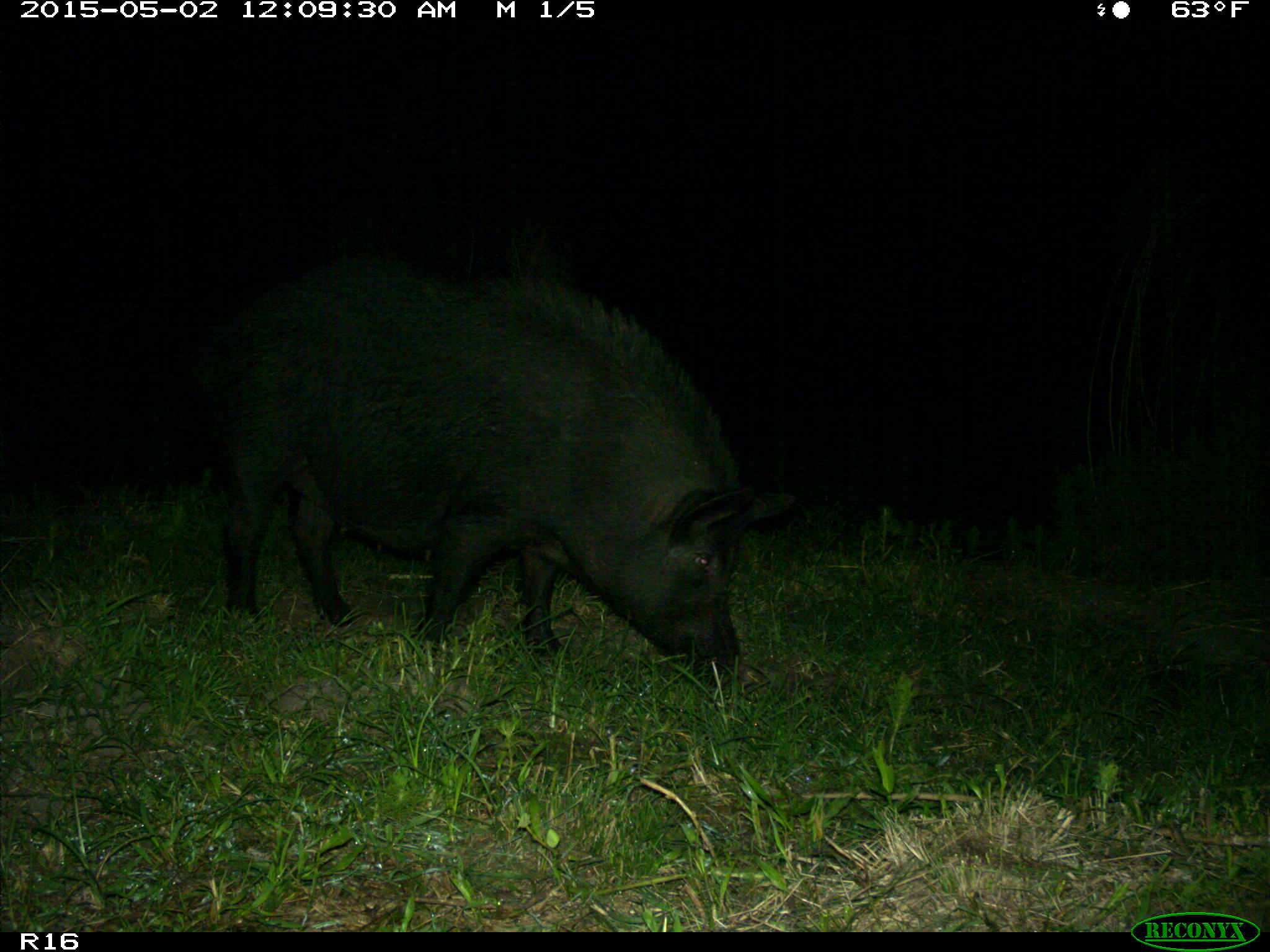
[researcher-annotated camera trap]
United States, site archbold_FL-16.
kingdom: Animalia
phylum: Chordata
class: Mammalia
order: Artiodactyla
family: Suidae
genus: Sus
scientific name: Sus scrofa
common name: wild boar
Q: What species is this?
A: Sus scrofa (wild boar).